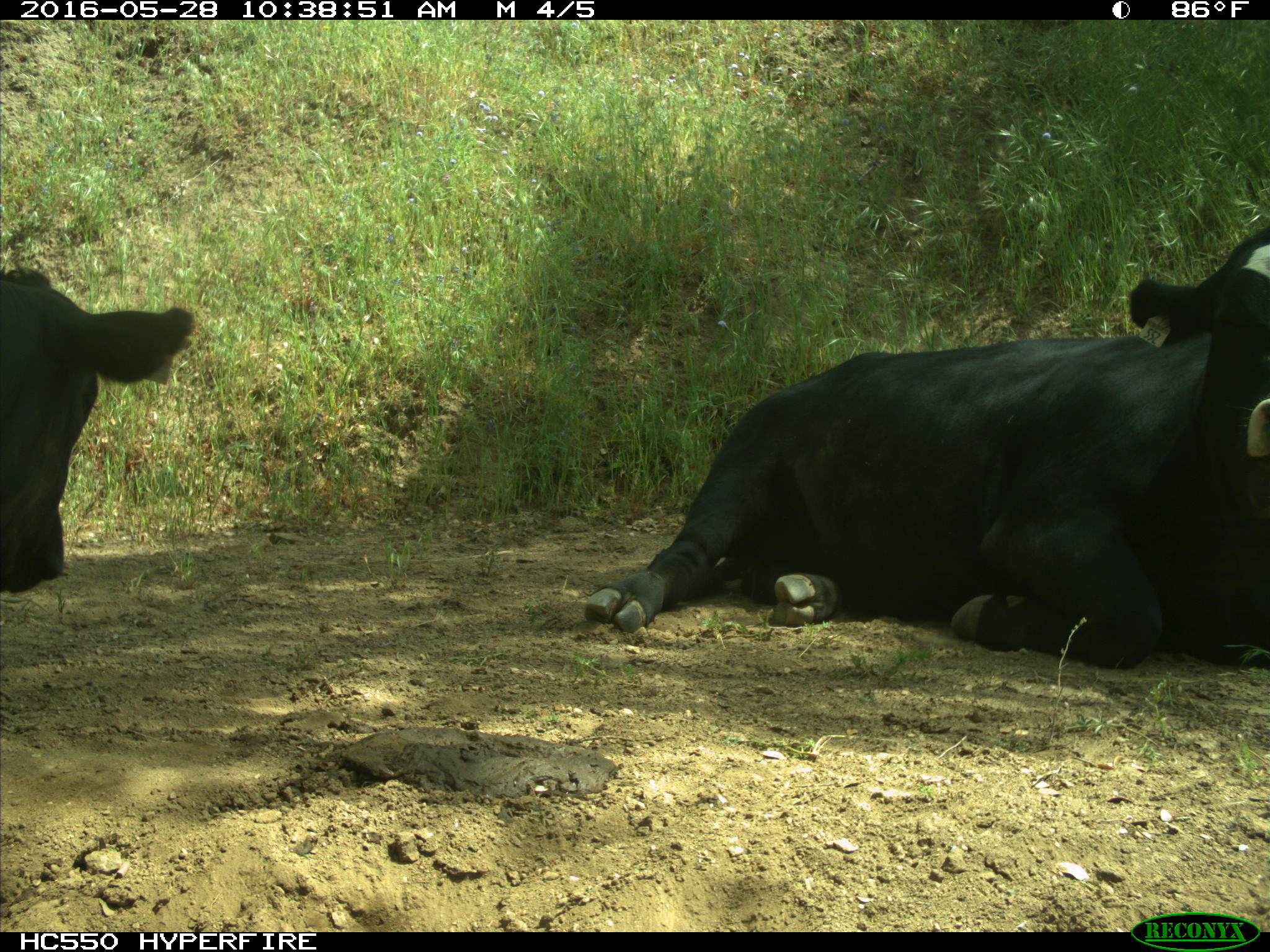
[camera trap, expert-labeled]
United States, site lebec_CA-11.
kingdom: Animalia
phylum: Chordata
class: Mammalia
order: Artiodactyla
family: Bovidae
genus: Bos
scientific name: Bos taurus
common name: domestic cow